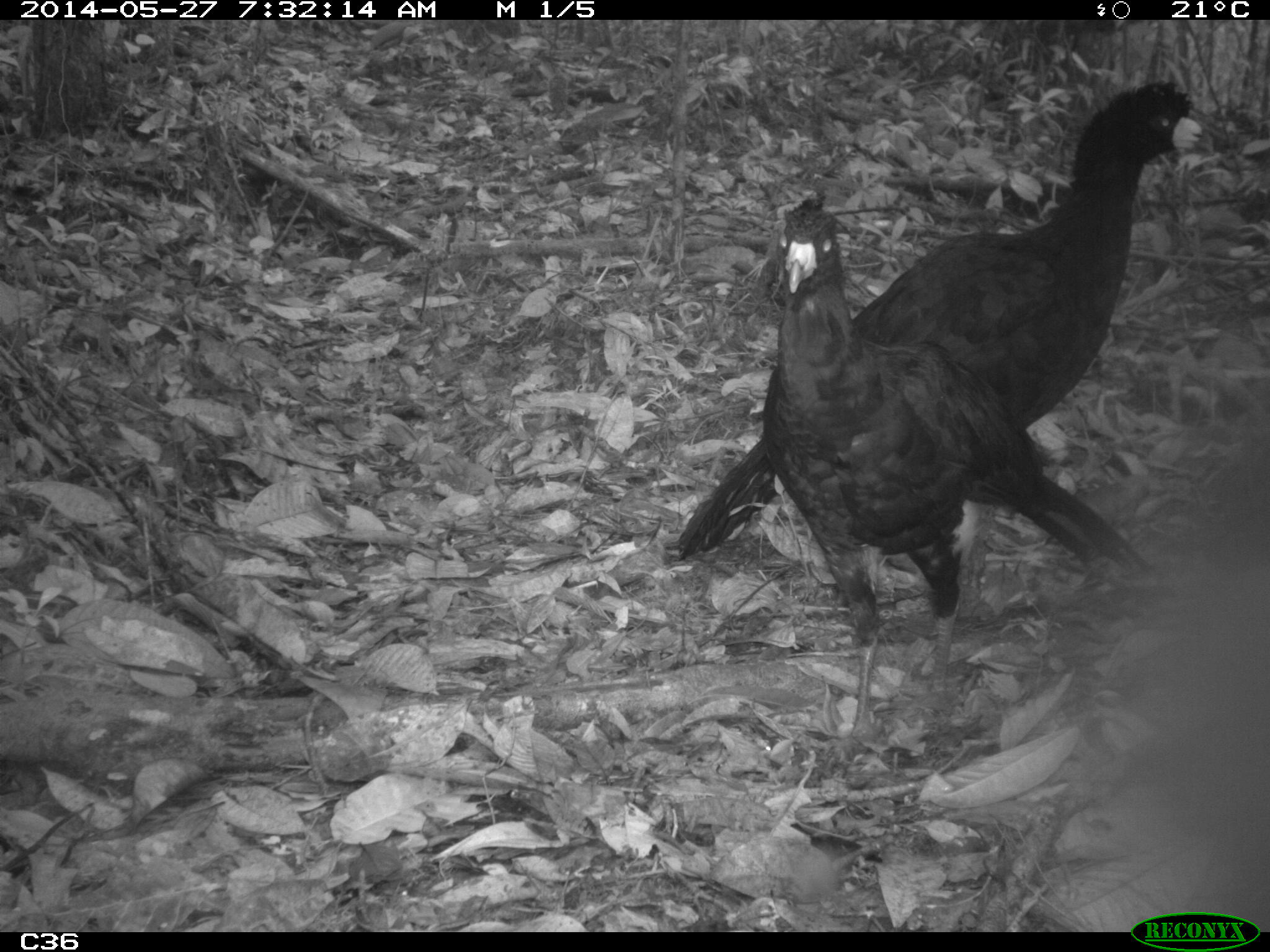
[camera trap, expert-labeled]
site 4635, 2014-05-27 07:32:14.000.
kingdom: Animalia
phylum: Chordata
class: Aves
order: Galliformes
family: Cracidae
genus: Crax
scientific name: Crax alector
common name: black curassow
Crax alector (black curassow), count 2, age adult.